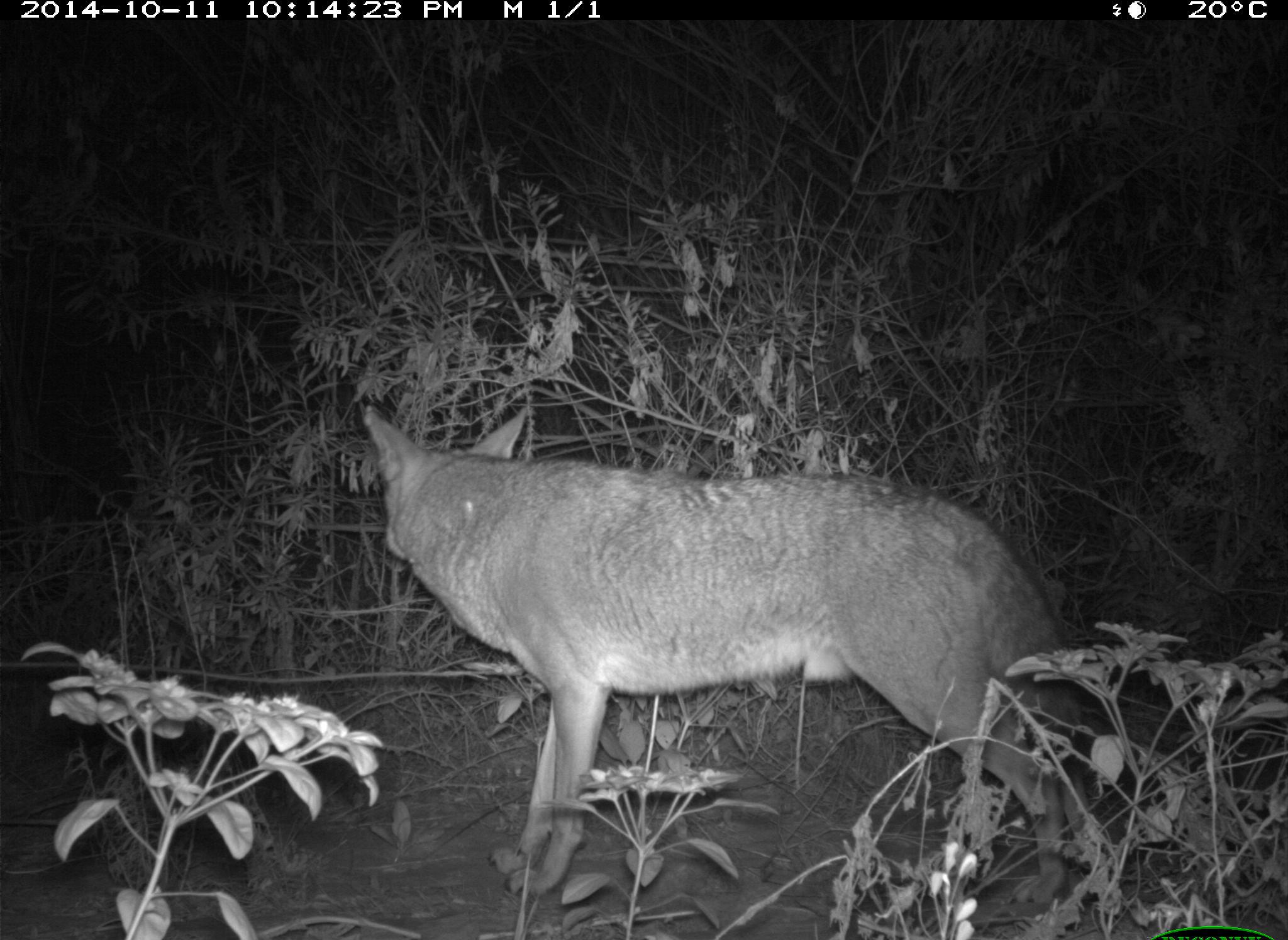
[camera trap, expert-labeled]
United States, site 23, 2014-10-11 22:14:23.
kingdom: Animalia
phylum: Chordata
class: Mammalia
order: Carnivora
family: Canidae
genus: Canis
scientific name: Canis latrans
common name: coyote